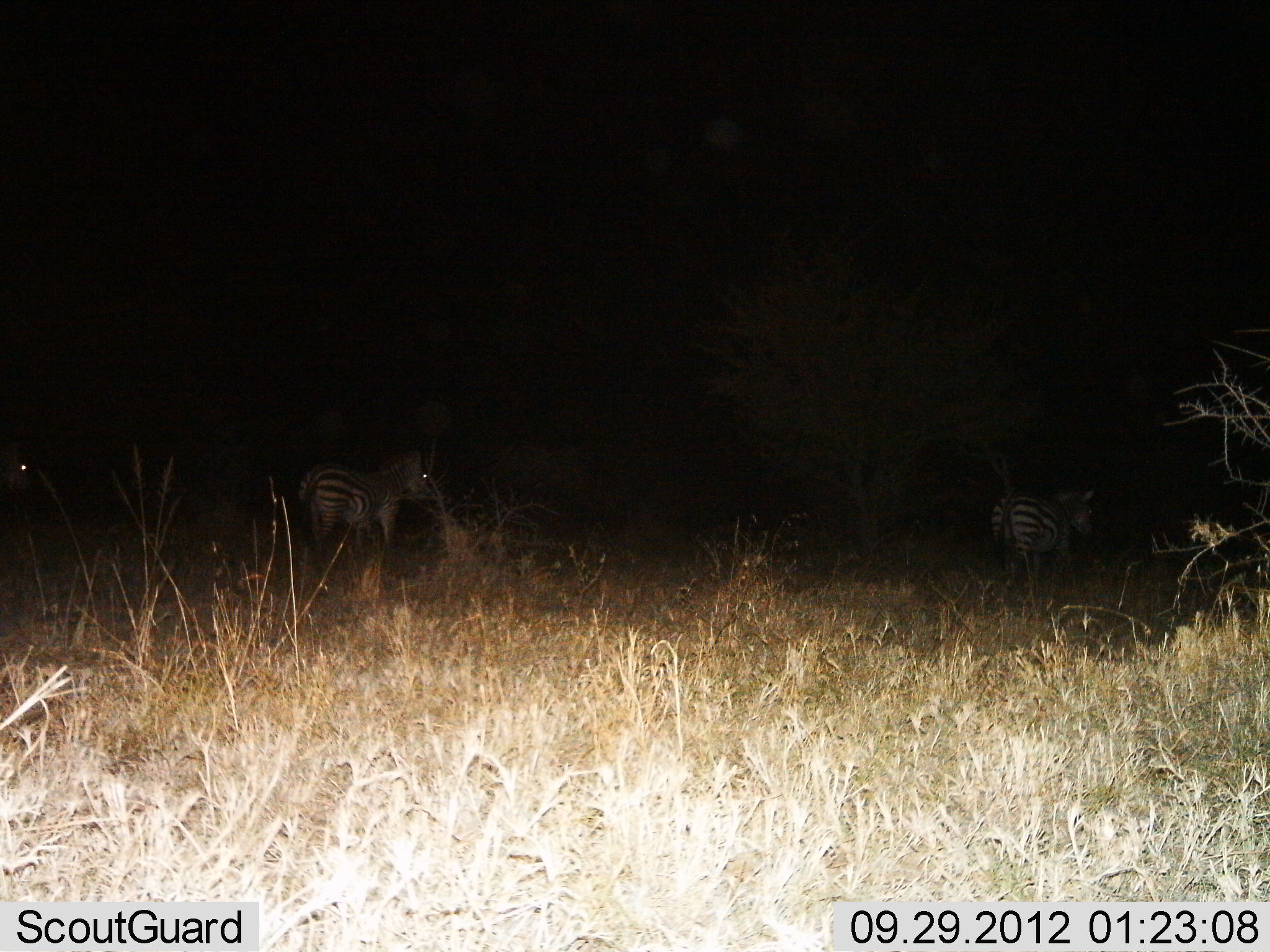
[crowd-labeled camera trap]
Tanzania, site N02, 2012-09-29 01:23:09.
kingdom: Animalia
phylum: Chordata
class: Mammalia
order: Perissodactyla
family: Equidae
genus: Equus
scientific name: Equus quagga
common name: plains zebra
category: zebra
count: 3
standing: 80%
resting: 0%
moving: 20%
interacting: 0%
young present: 0%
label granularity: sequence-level